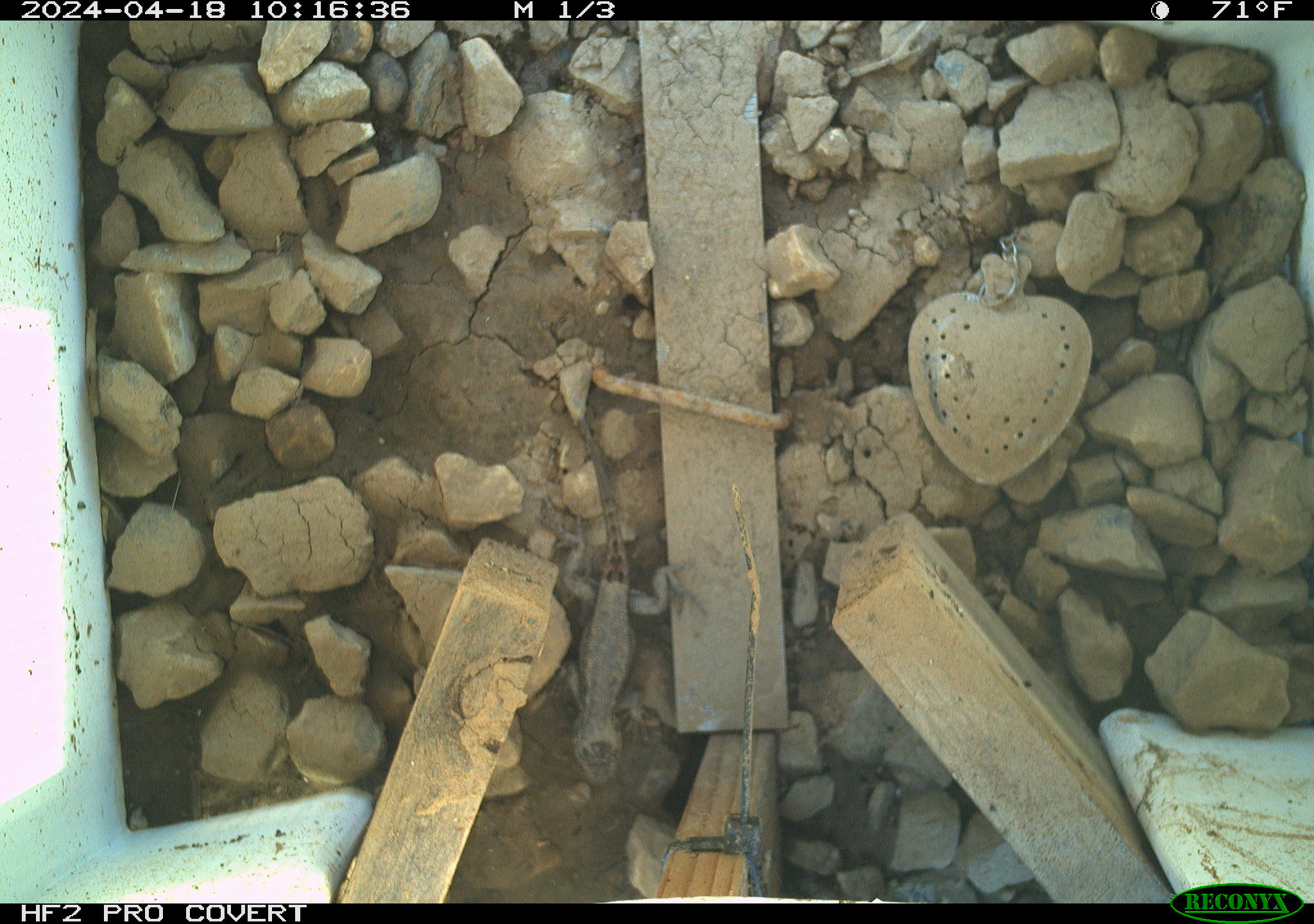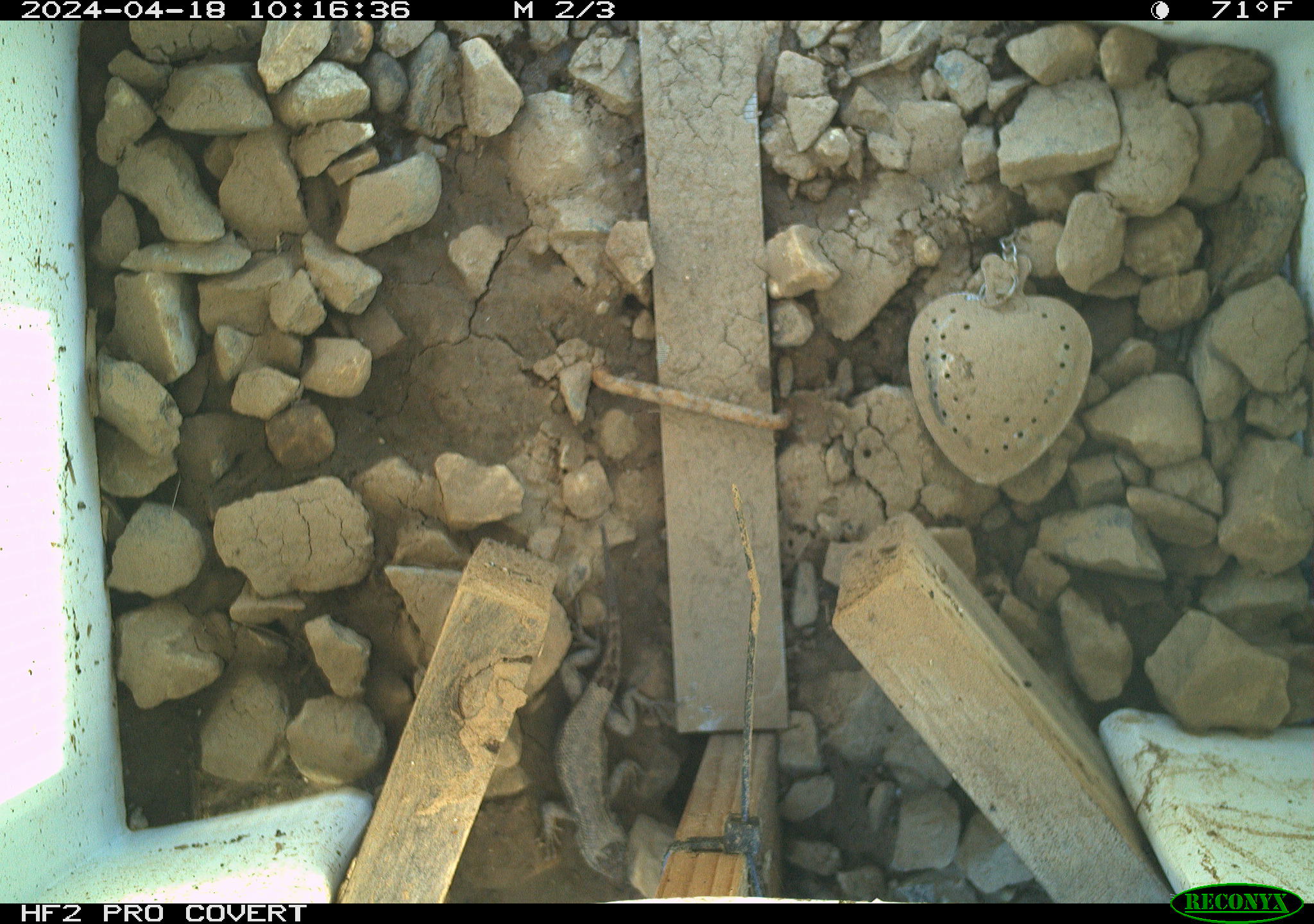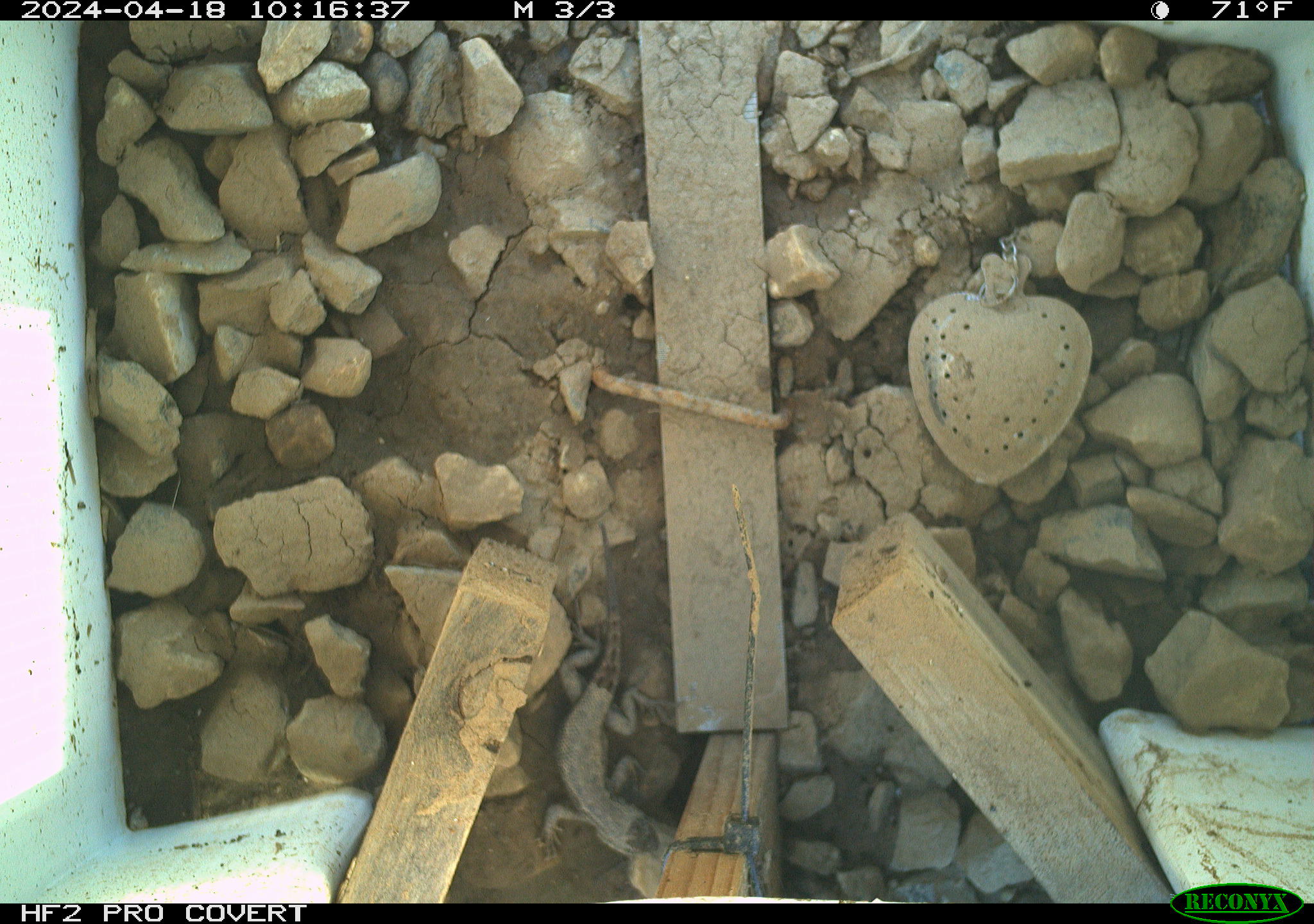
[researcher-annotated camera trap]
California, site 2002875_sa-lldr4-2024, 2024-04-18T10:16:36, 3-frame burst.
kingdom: Animalia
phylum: Chordata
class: Reptilia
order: Squamata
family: Phrynosomatidae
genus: Sceloporus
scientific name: Sceloporus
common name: spiny lizards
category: sceloporus species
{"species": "sceloporus species (spiny lizards) (Sceloporus)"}